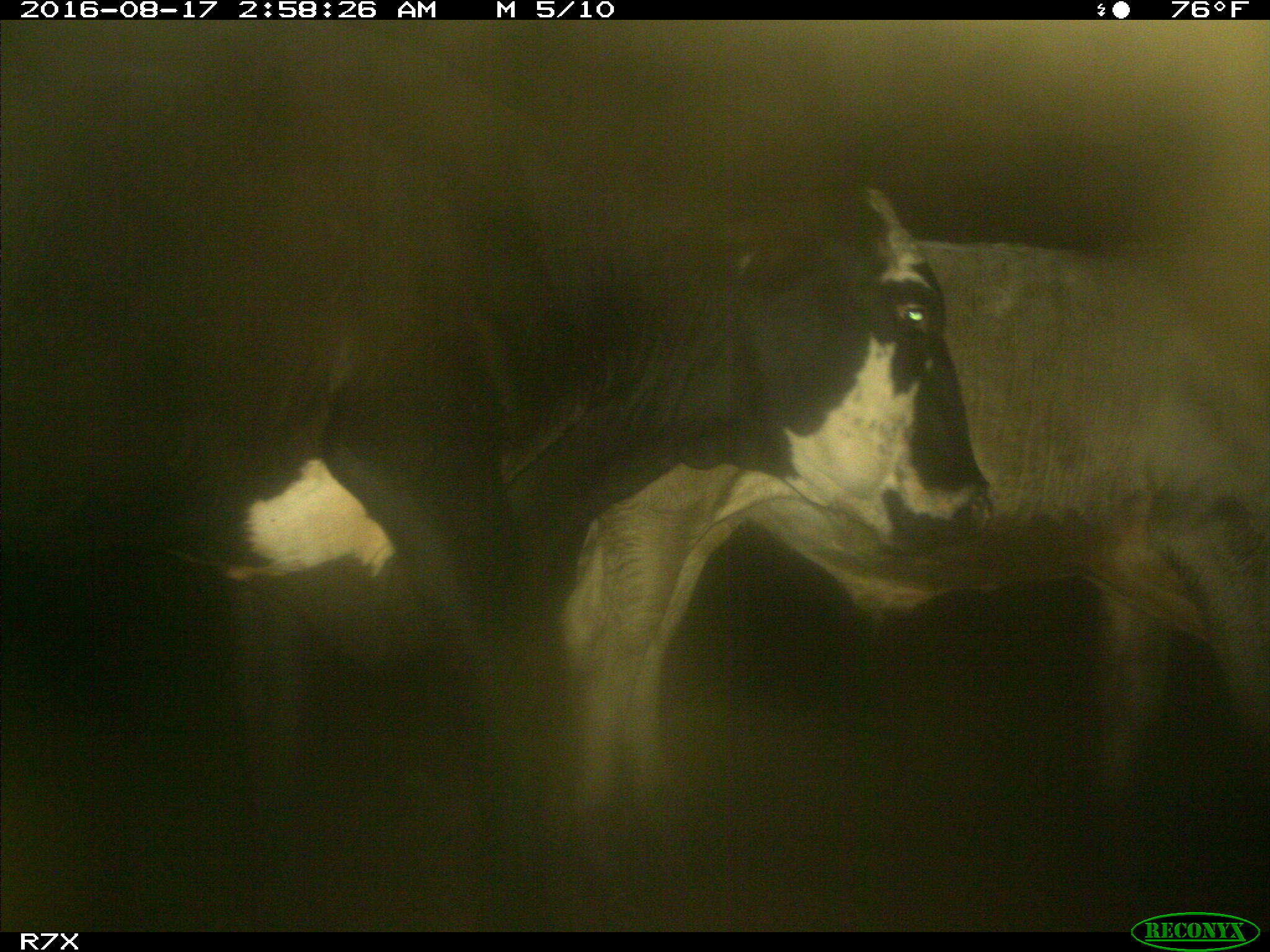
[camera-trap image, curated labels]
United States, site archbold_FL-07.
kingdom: Animalia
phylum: Chordata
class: Mammalia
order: Artiodactyla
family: Bovidae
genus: Bos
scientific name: Bos taurus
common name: domestic cow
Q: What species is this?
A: Bos taurus (domestic cow).